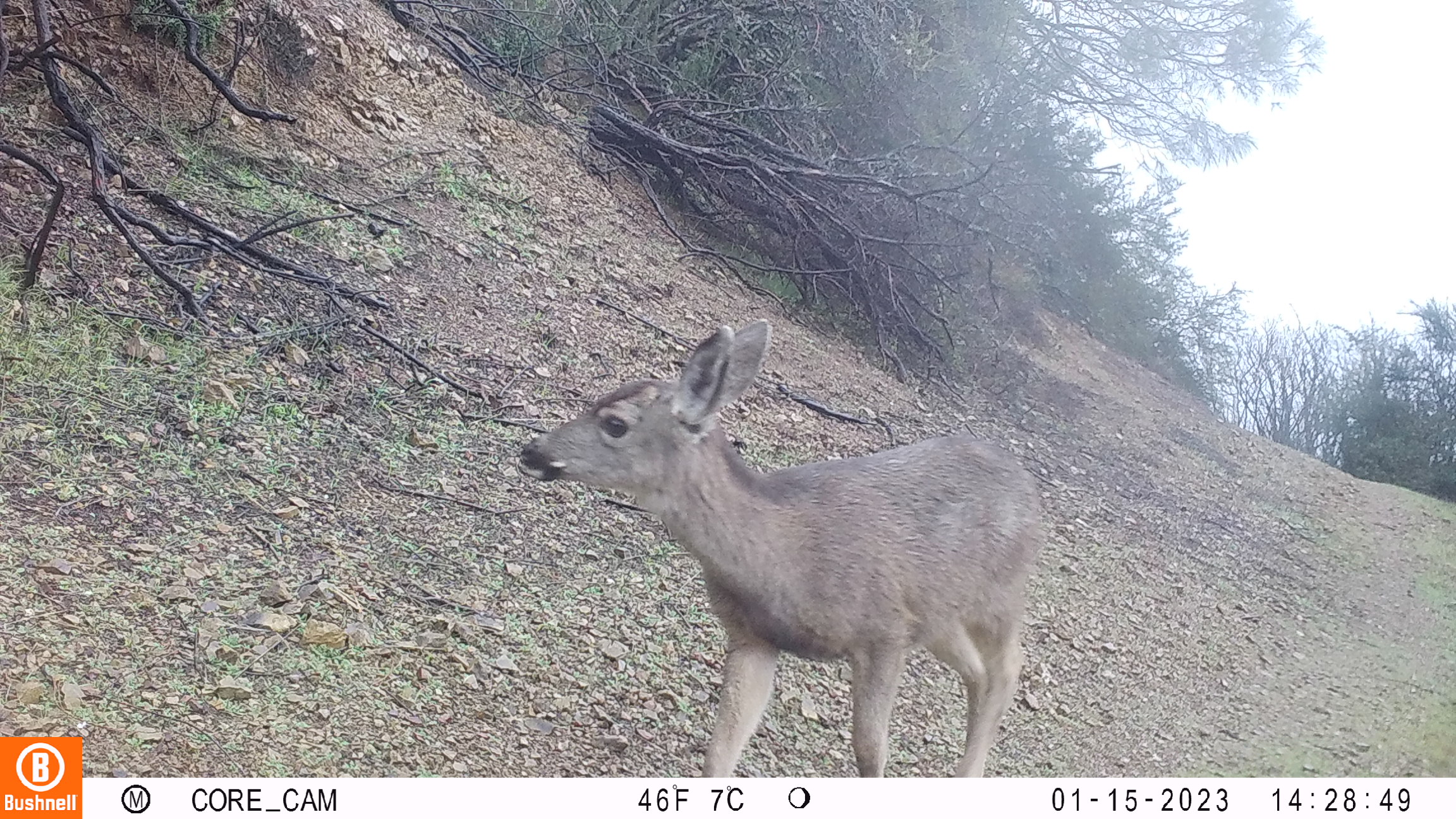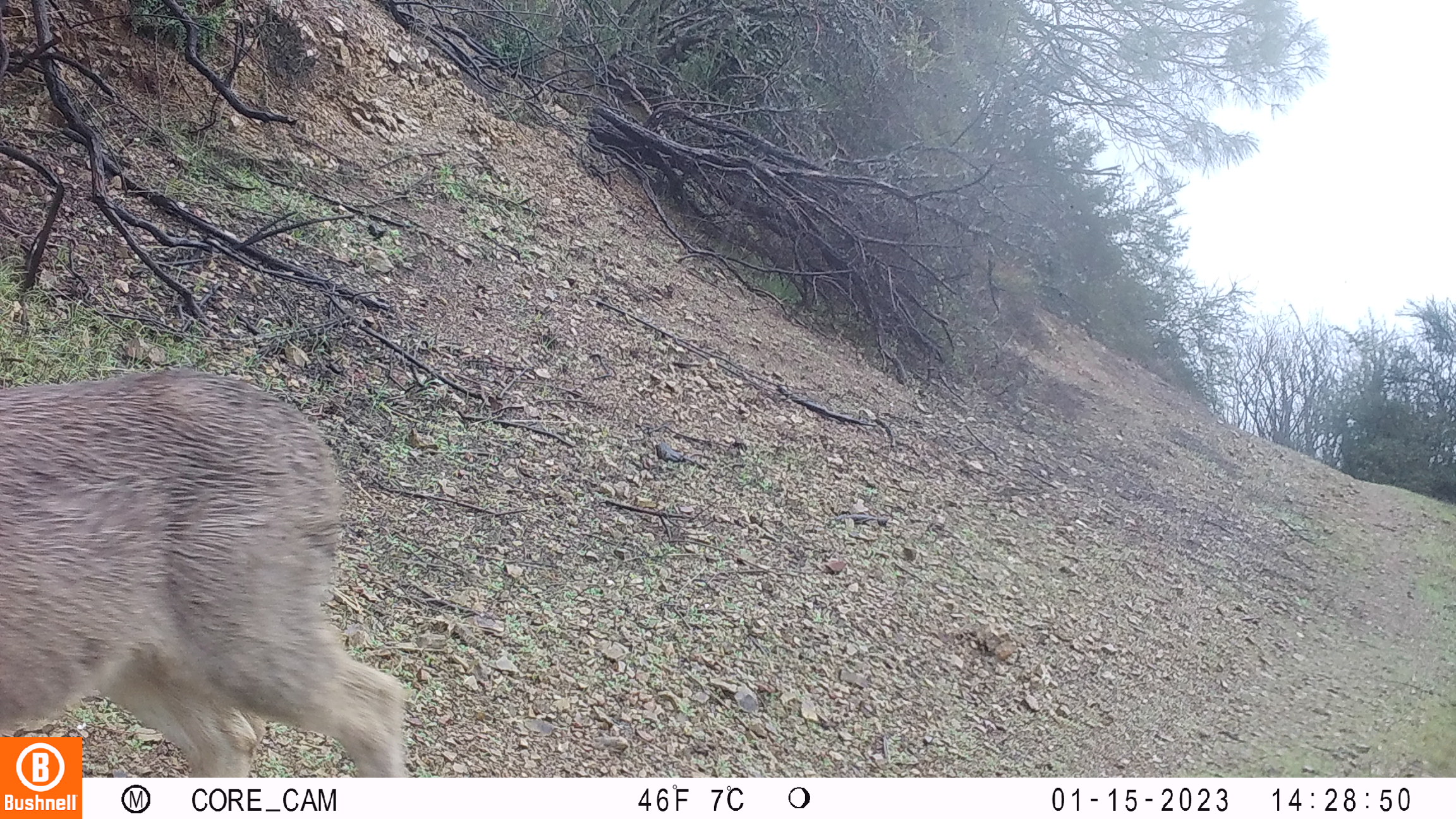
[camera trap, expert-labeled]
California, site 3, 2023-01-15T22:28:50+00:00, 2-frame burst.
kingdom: Animalia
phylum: Chordata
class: Mammalia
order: Artiodactyla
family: Cervidae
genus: Odocoileus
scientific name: Odocoileus hemionus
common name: mule deer